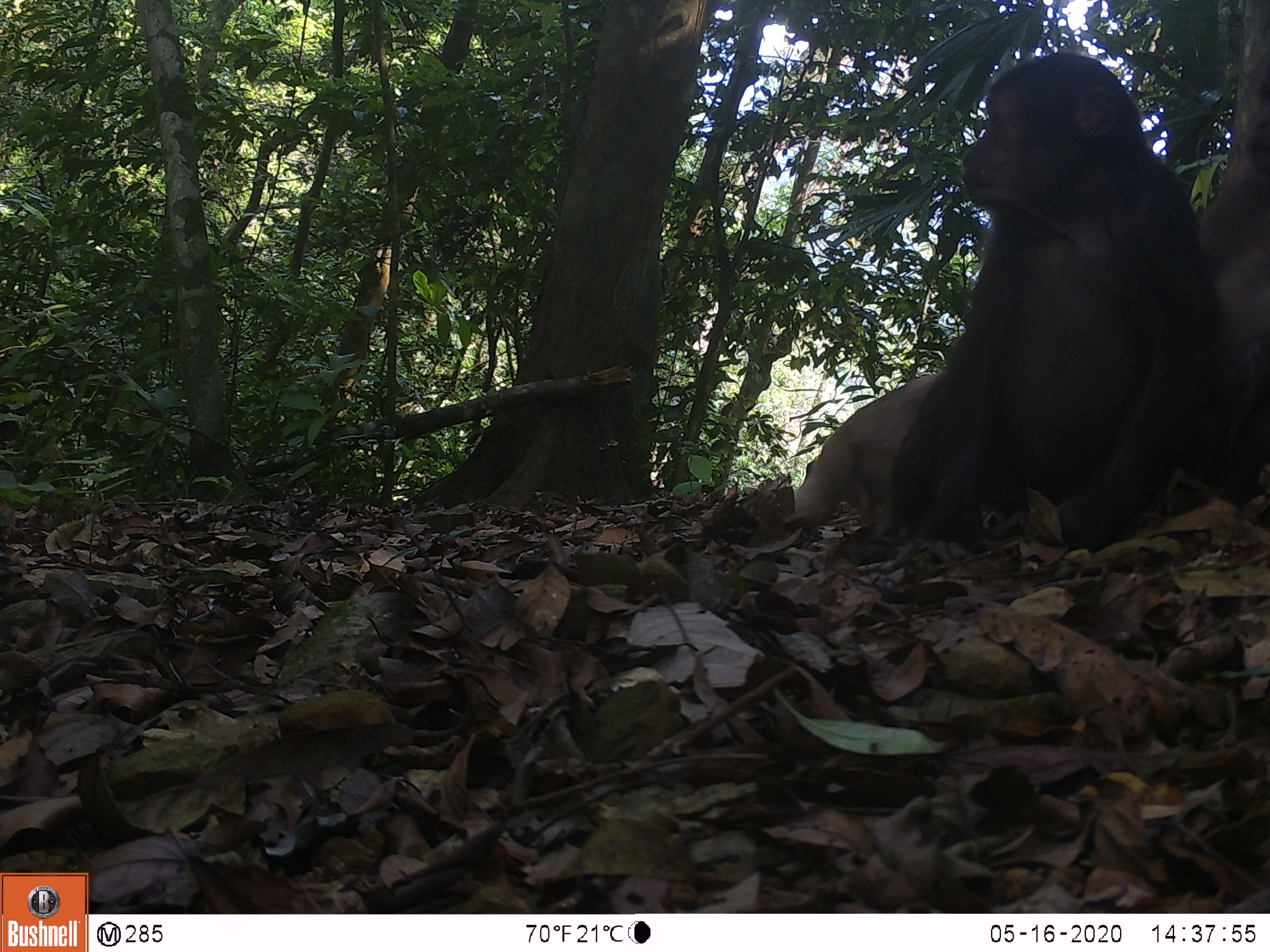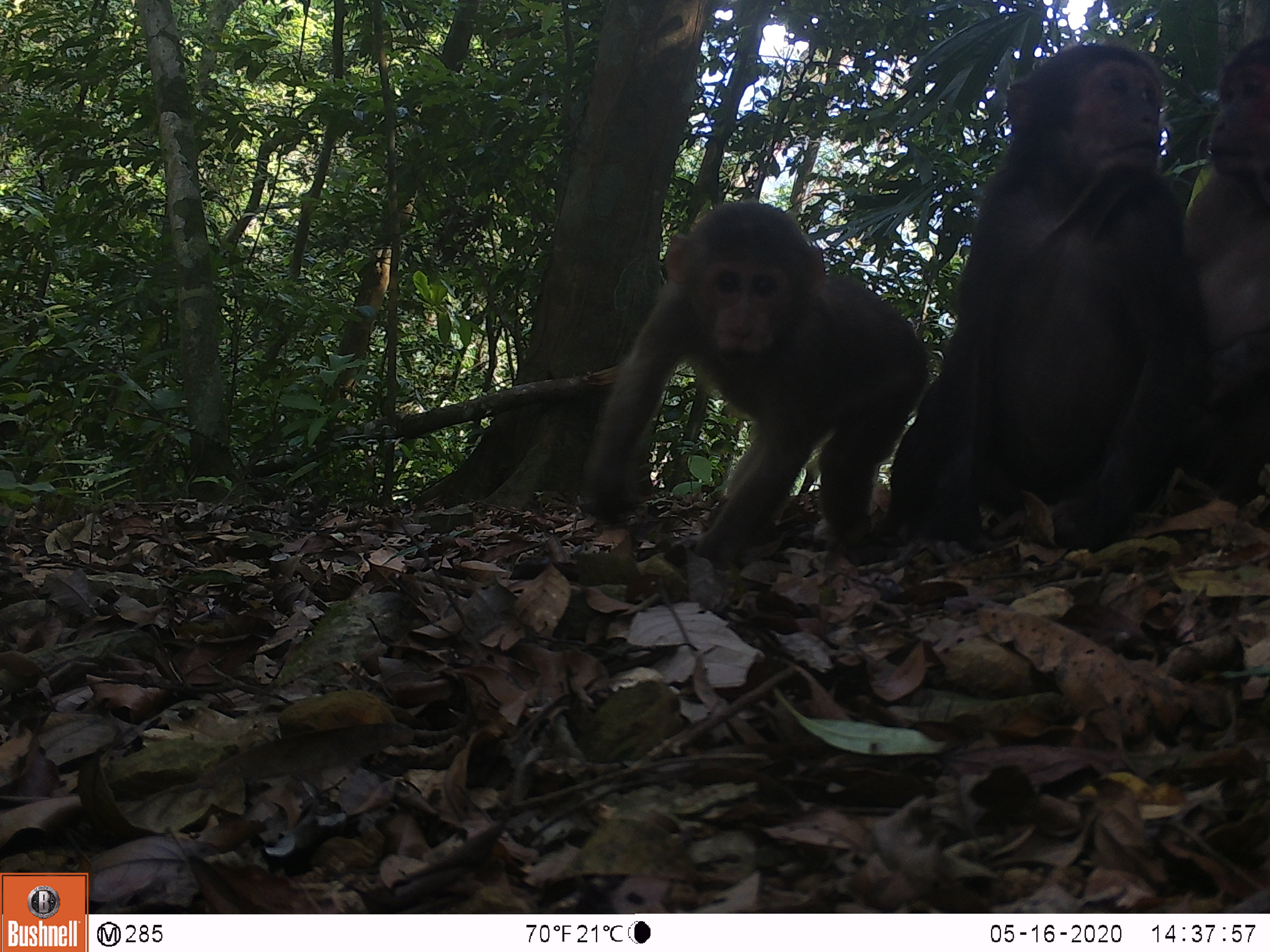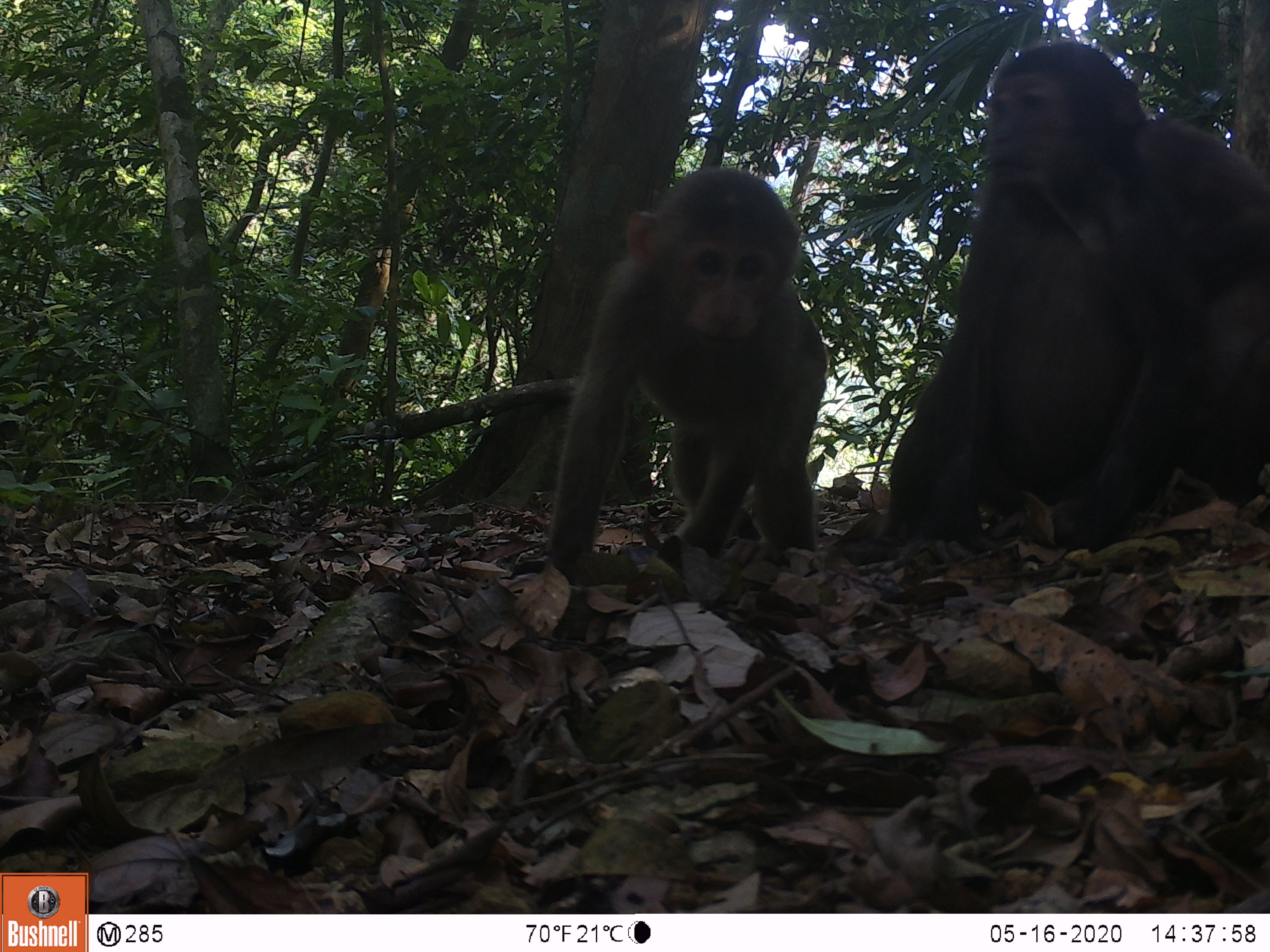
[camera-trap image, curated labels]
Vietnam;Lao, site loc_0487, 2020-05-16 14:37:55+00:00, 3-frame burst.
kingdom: Animalia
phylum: Chordata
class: Mammalia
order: Primates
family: Cercopithecidae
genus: Macaca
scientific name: Macaca arctoides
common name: stump-tailed macaque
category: stump tailed macaque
Stump tailed macaque (stump-tailed macaque) (Macaca arctoides). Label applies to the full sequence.